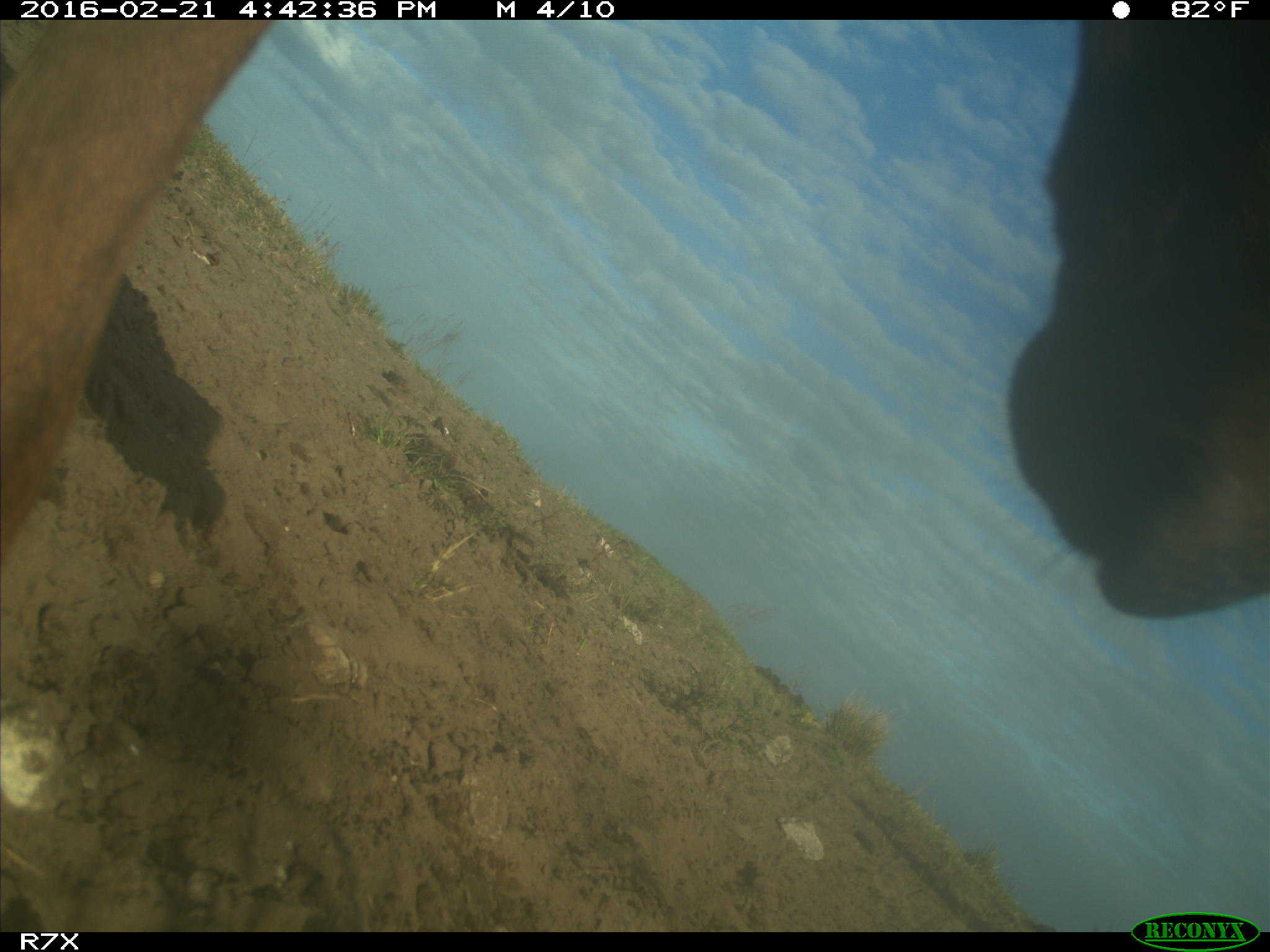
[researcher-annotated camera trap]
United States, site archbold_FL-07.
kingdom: Animalia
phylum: Chordata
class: Mammalia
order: Artiodactyla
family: Bovidae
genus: Bos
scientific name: Bos taurus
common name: domestic cow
Bos taurus (domestic cow).